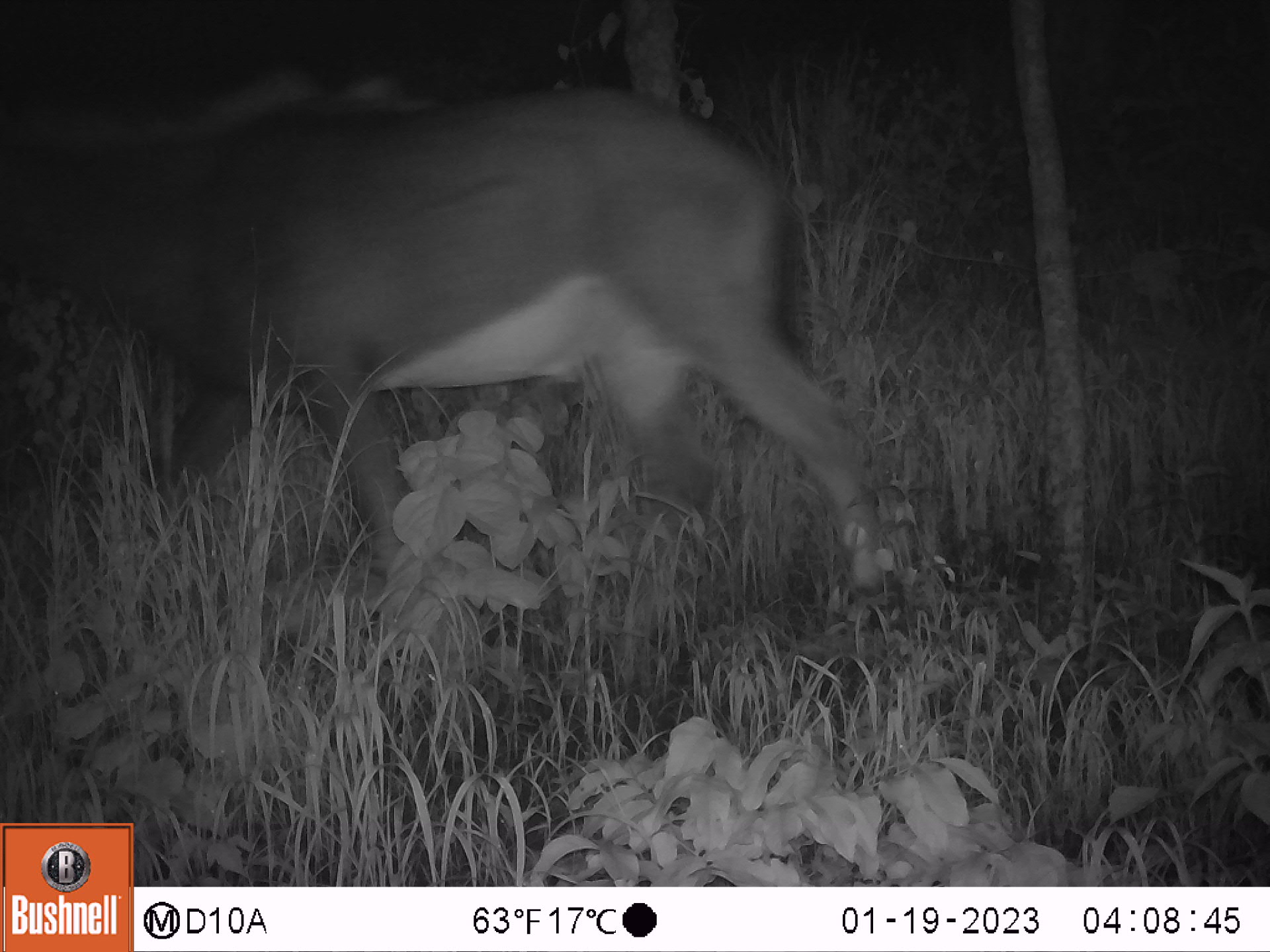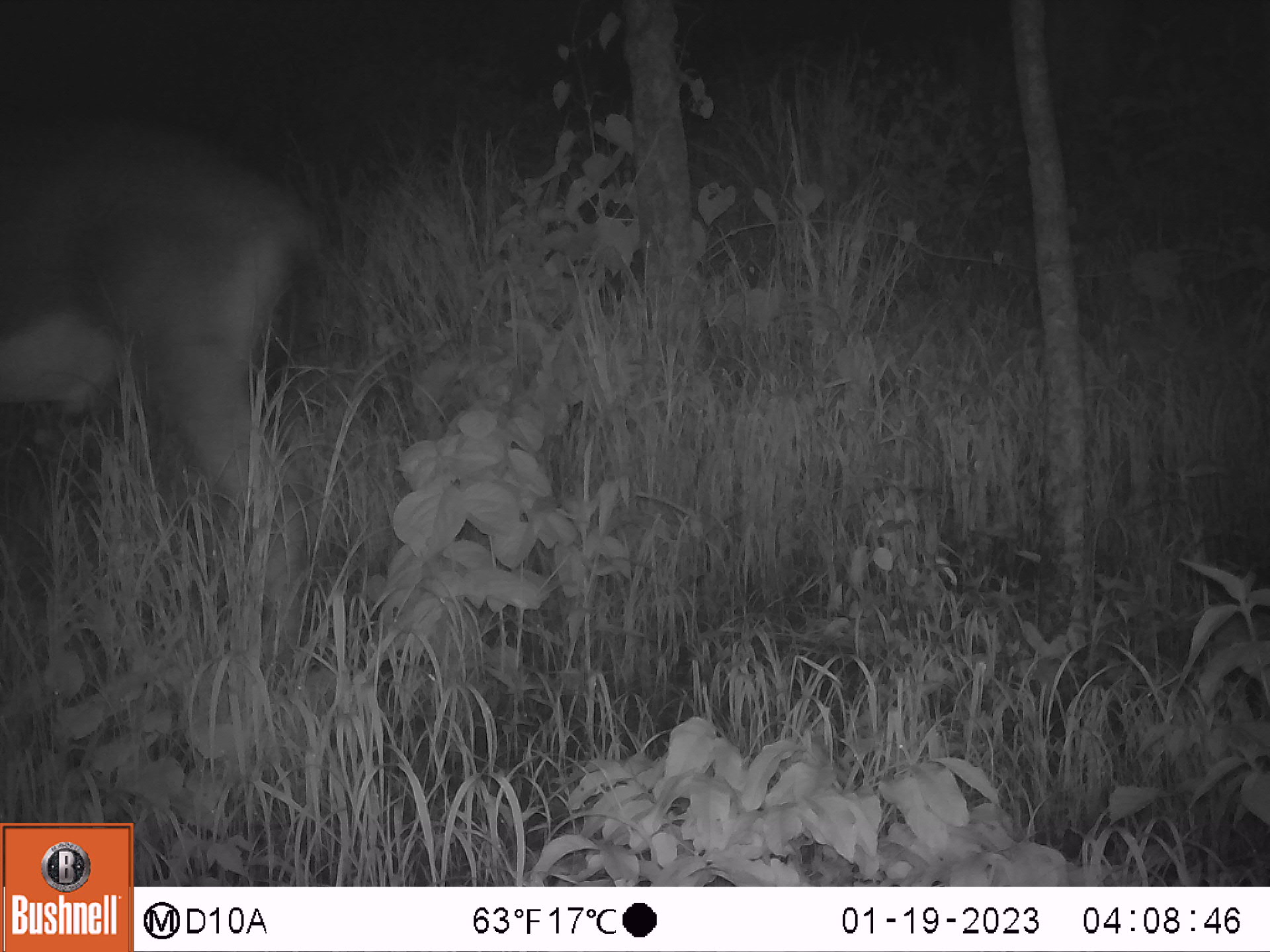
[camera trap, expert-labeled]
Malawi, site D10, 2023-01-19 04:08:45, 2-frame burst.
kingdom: Animalia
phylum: Chordata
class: Mammalia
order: Artiodactyla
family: Bovidae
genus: Hippotragus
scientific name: Hippotragus niger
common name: sable antelope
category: sable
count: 1